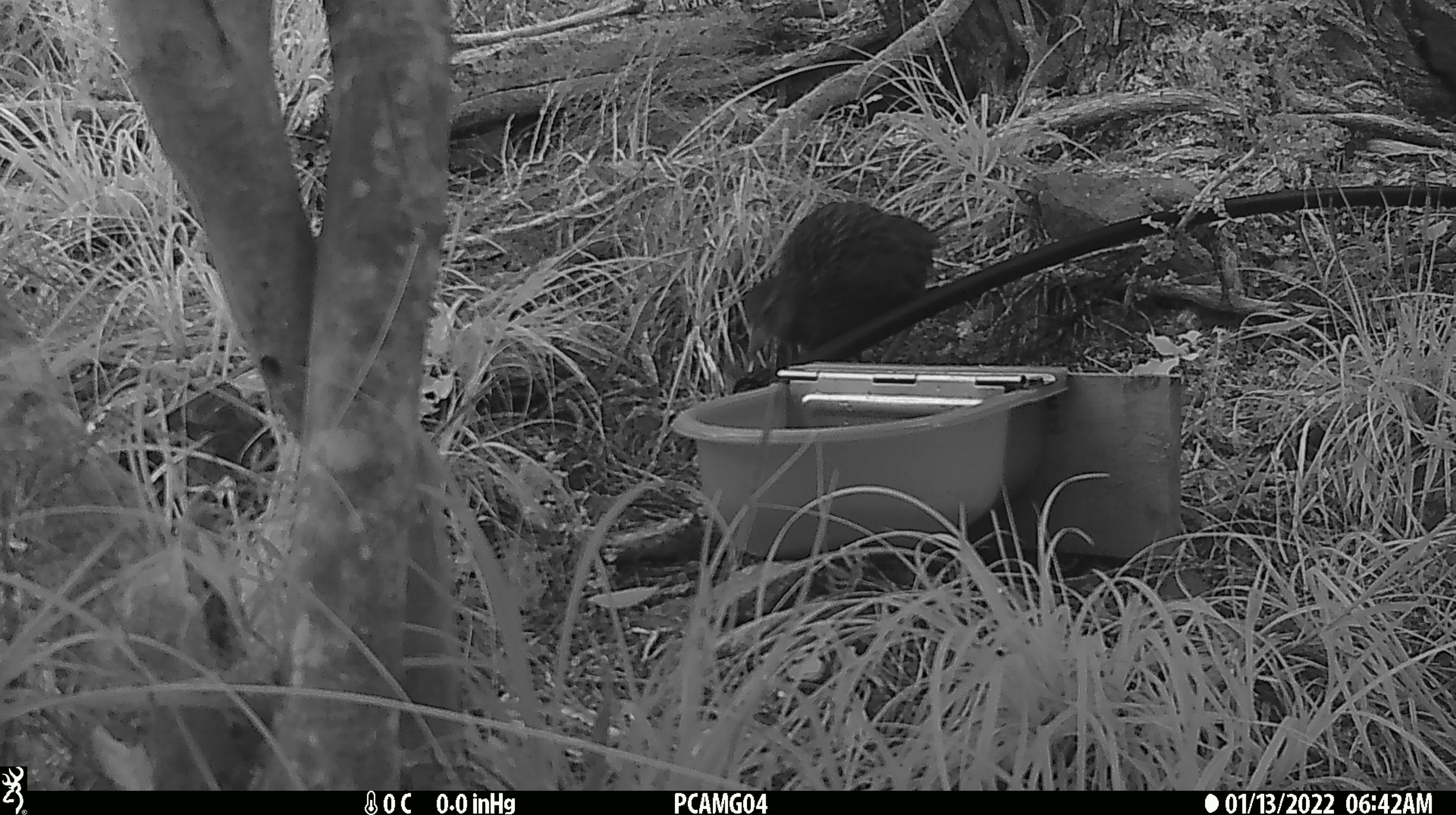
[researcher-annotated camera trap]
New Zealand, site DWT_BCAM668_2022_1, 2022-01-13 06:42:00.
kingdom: Animalia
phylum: Chordata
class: Aves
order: Gruiformes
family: Rallidae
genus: Gallirallus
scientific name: Gallirallus australis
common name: weka